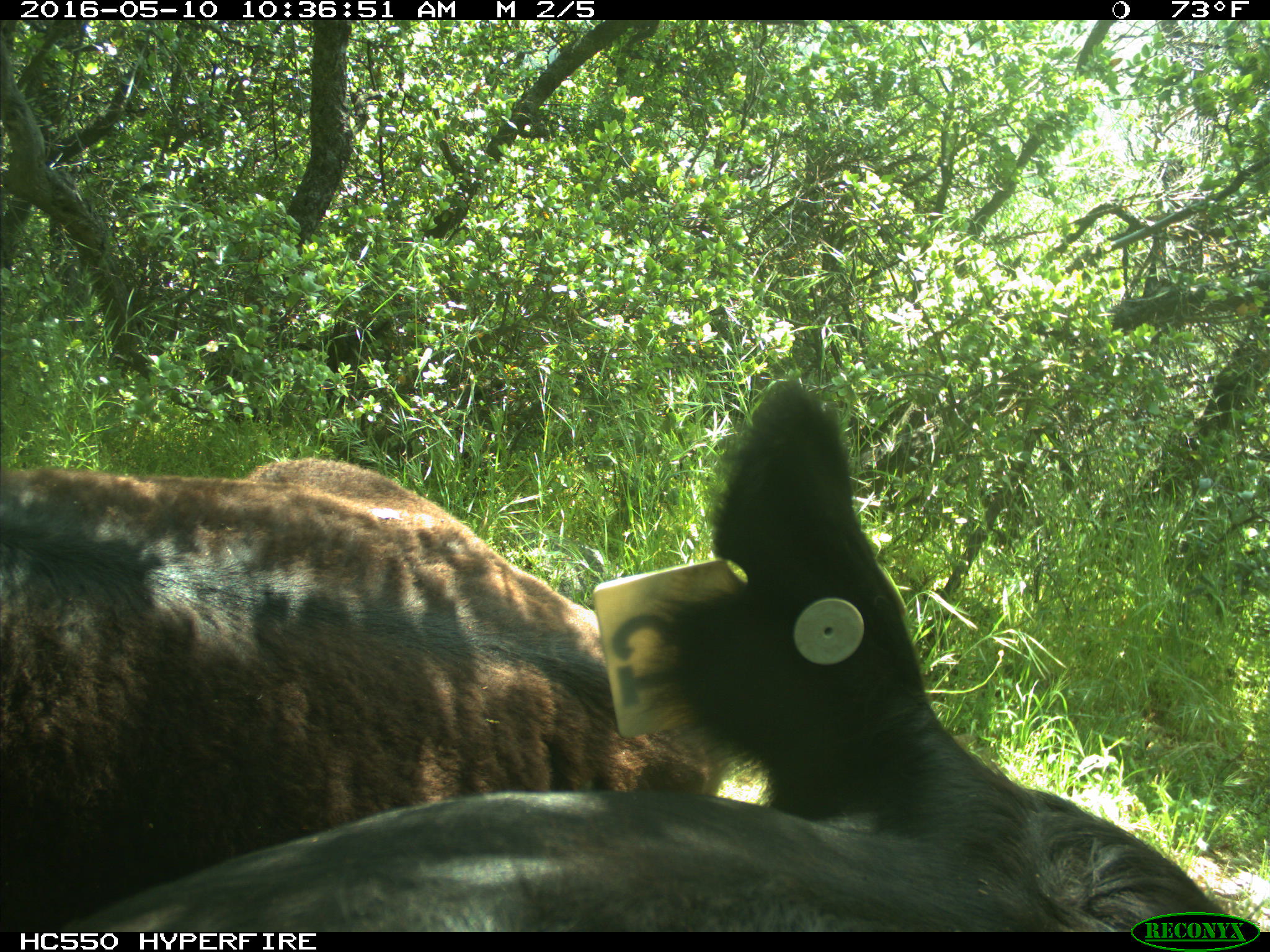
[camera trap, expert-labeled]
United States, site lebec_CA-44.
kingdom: Animalia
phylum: Chordata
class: Mammalia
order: Artiodactyla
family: Bovidae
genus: Bos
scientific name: Bos taurus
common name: domestic cow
Bos taurus (domestic cow).